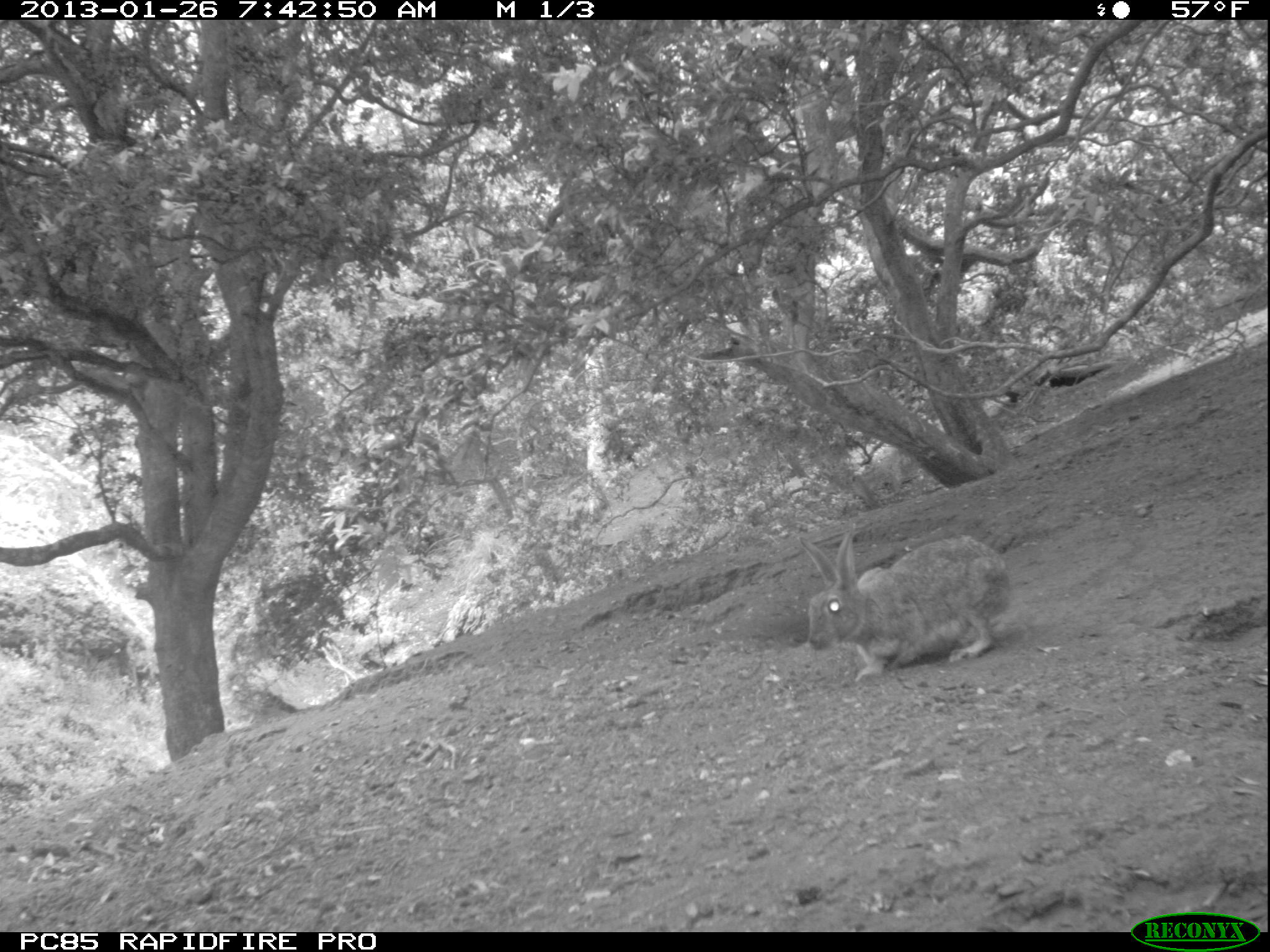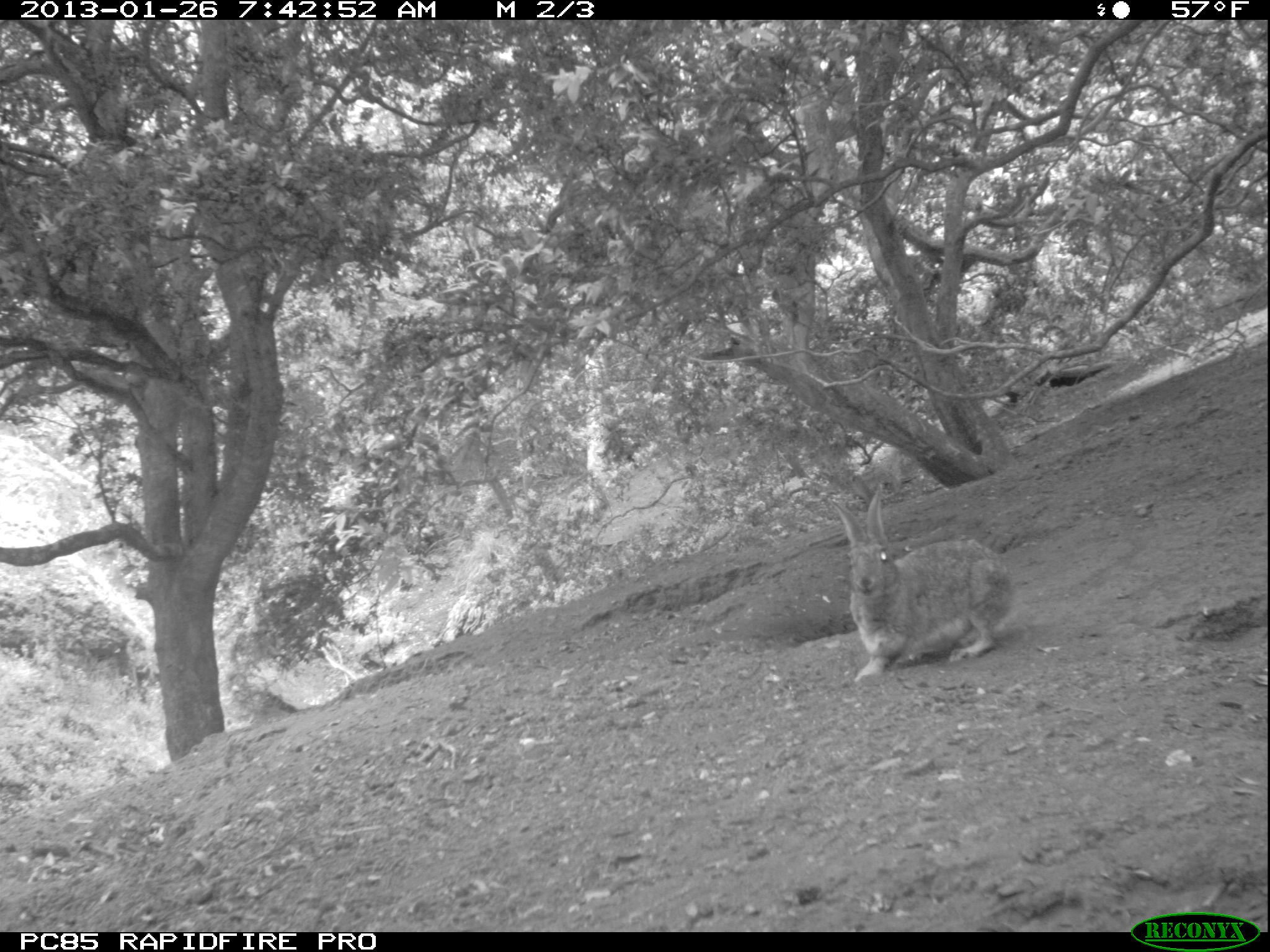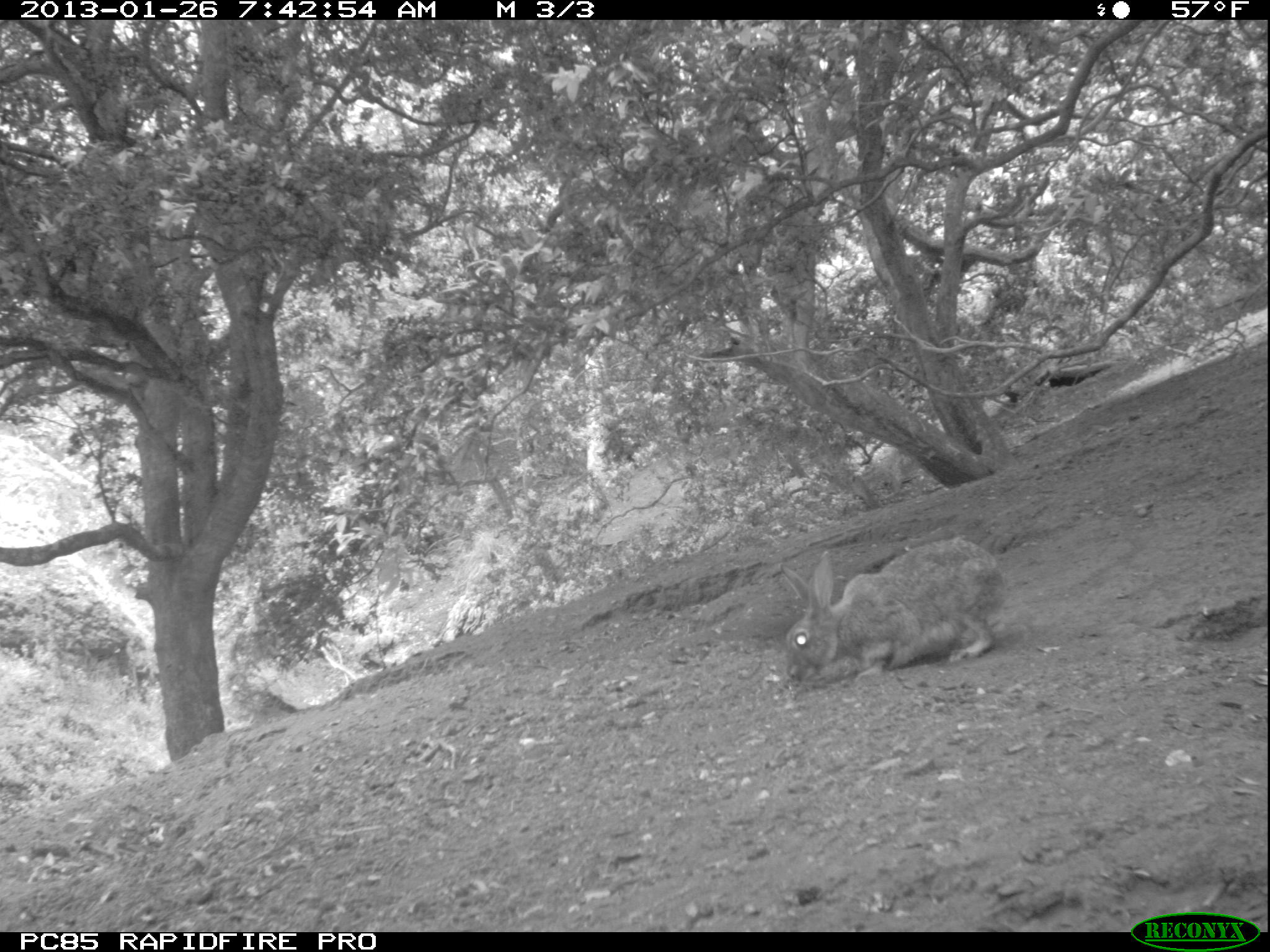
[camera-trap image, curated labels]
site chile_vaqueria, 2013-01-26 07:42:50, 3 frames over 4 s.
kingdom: Animalia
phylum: Chordata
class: Mammalia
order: Lagomorpha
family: Leporidae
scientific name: Leporidae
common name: rabbits and hares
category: rabbit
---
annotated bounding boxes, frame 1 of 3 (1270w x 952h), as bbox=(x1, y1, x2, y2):
rabbit: bbox=(801, 529, 1015, 678)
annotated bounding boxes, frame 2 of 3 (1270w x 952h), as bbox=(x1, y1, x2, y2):
rabbit: bbox=(825, 478, 1018, 679)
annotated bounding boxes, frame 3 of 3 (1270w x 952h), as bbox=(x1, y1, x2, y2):
rabbit: bbox=(777, 537, 1011, 684)